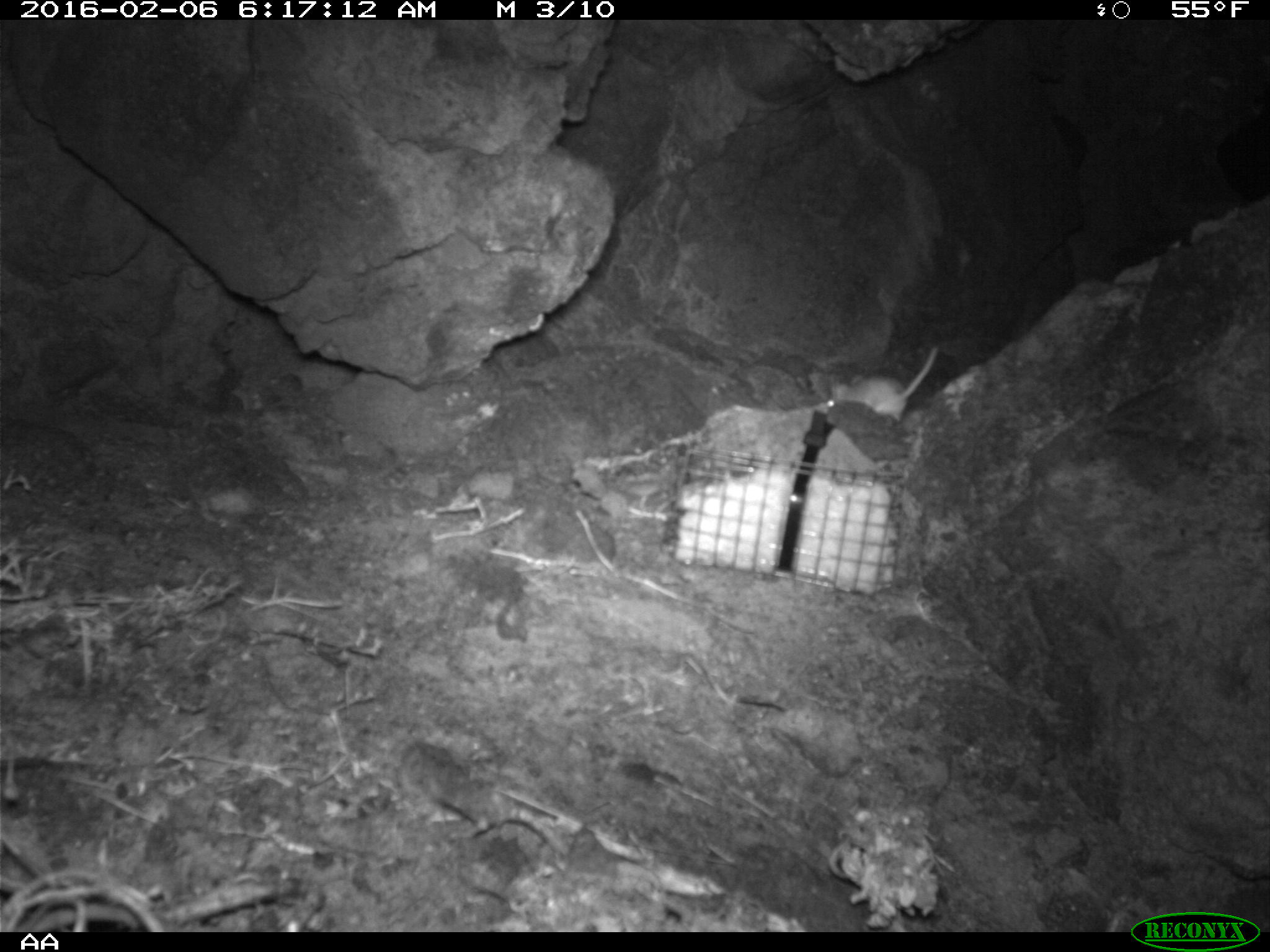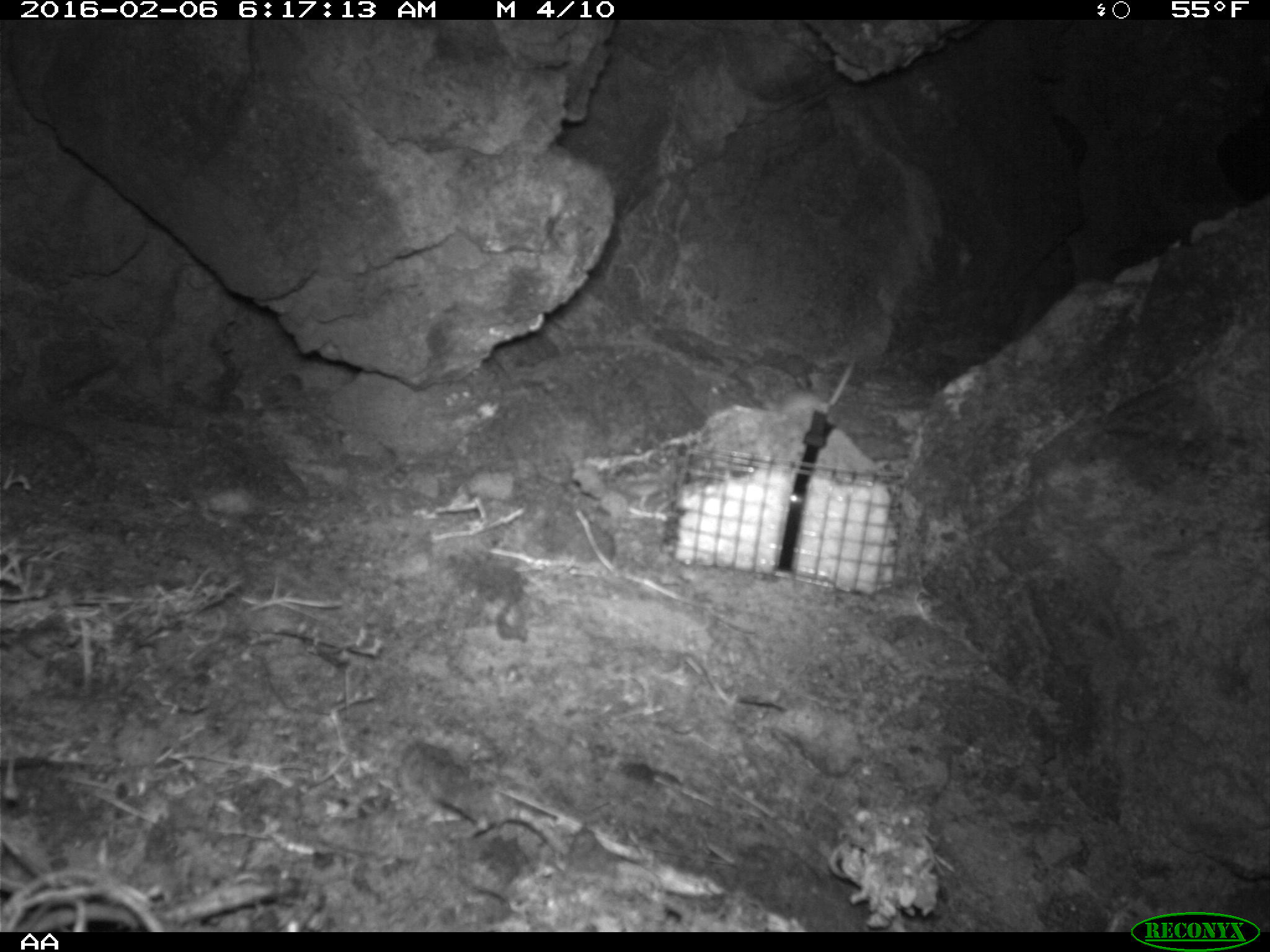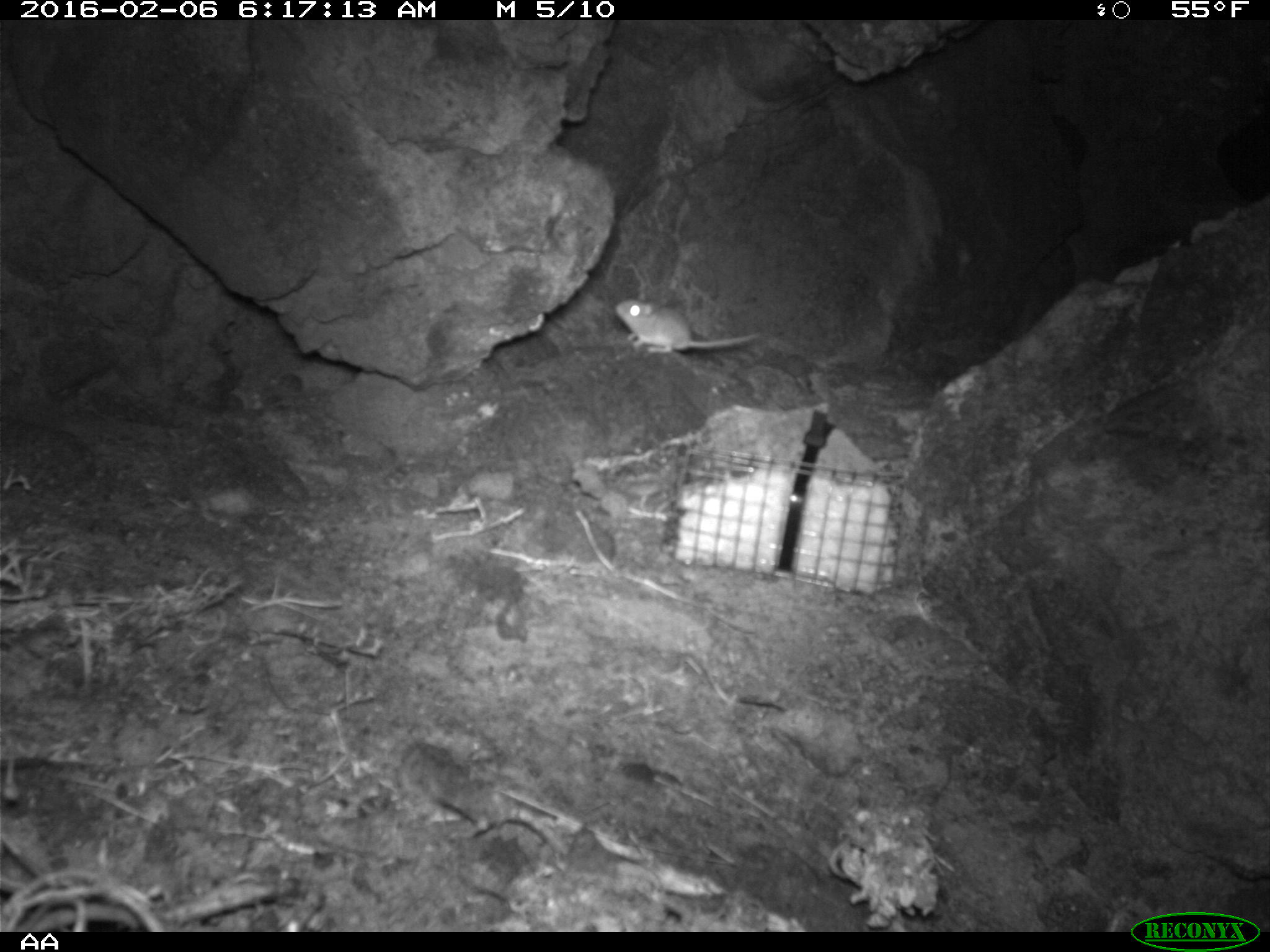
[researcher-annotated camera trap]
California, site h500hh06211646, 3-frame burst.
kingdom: Animalia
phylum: Chordata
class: Mammalia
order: Rodentia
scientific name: Rodentia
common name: rodent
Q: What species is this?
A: Rodent (Rodentia).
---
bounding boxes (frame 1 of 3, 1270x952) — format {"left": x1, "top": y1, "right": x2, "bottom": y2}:
rodent: {"left": 825, "top": 346, "right": 938, "bottom": 420}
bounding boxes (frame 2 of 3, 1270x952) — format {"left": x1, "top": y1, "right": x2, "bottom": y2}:
rodent: {"left": 762, "top": 355, "right": 854, "bottom": 423}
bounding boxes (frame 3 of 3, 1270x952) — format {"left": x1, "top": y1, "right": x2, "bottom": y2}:
rodent: {"left": 614, "top": 295, "right": 761, "bottom": 353}